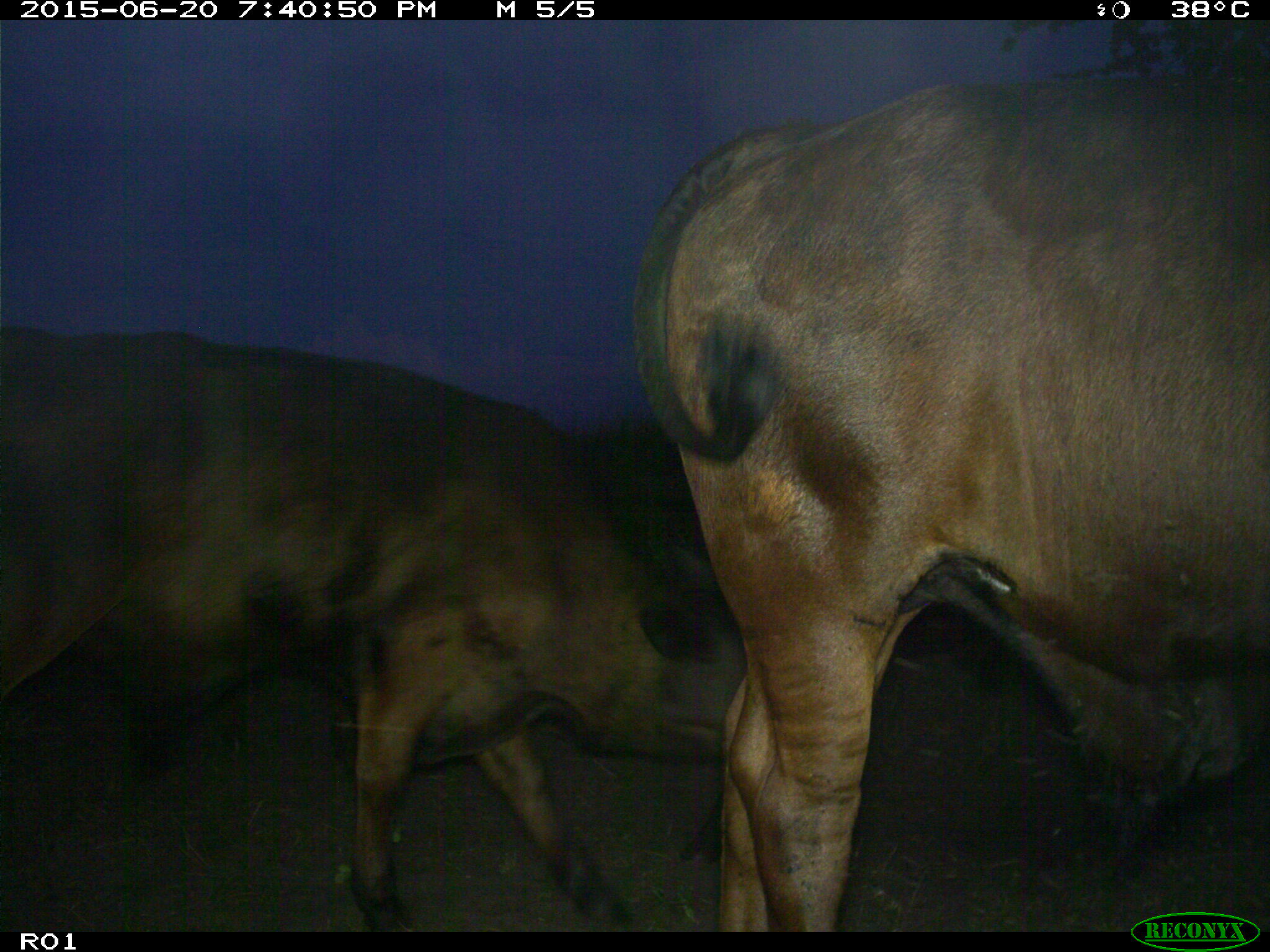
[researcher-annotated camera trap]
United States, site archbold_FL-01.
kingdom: Animalia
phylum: Chordata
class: Mammalia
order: Artiodactyla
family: Bovidae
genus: Bos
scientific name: Bos taurus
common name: domestic cow